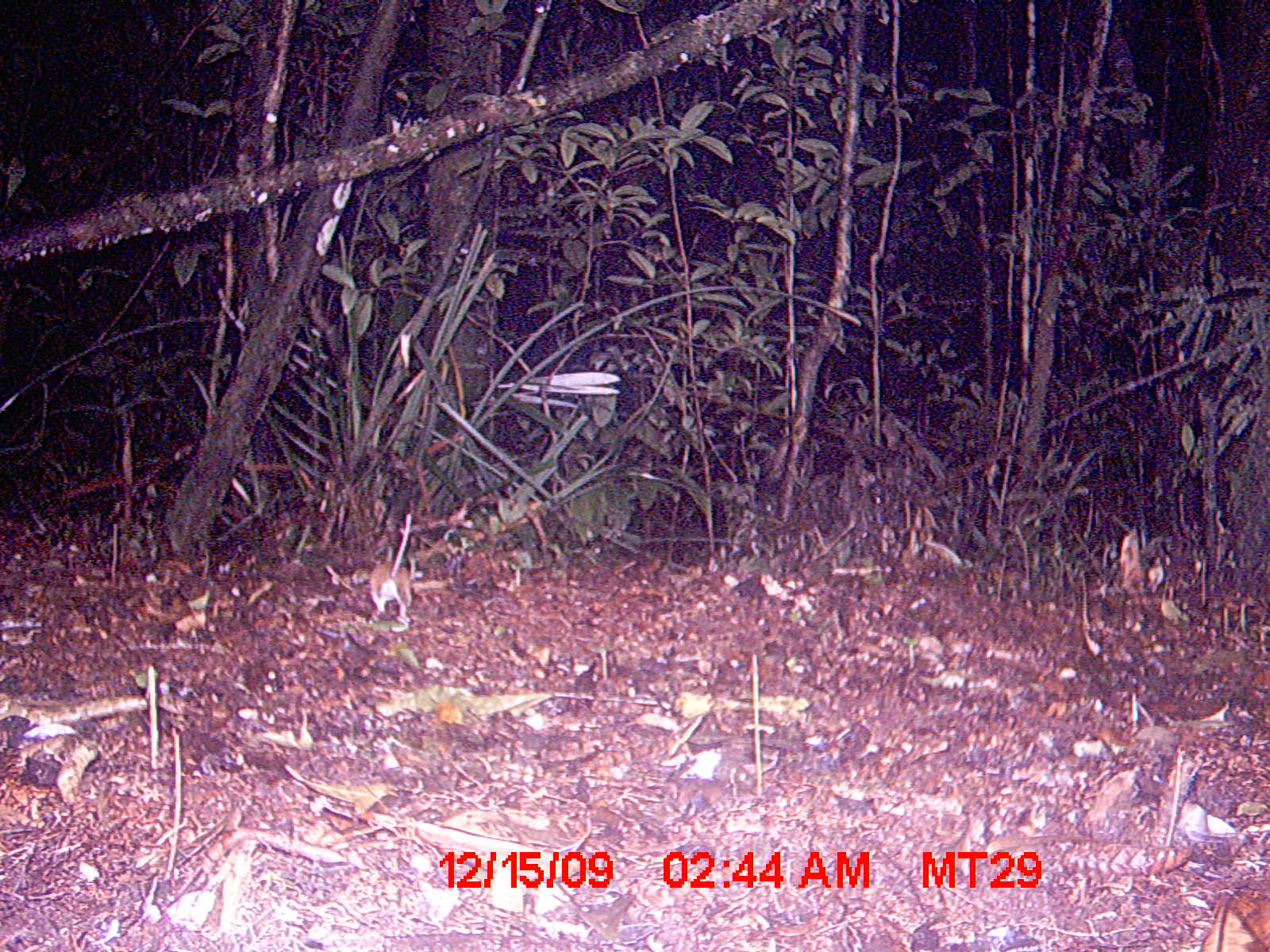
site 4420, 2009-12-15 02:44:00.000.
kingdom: Animalia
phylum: Chordata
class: Mammalia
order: Rodentia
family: Nesomyidae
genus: Eliurus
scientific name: Eliurus petteri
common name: petter's tuft-tailed rat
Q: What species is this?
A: Eliurus petteri (petter's tuft-tailed rat).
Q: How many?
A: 1.